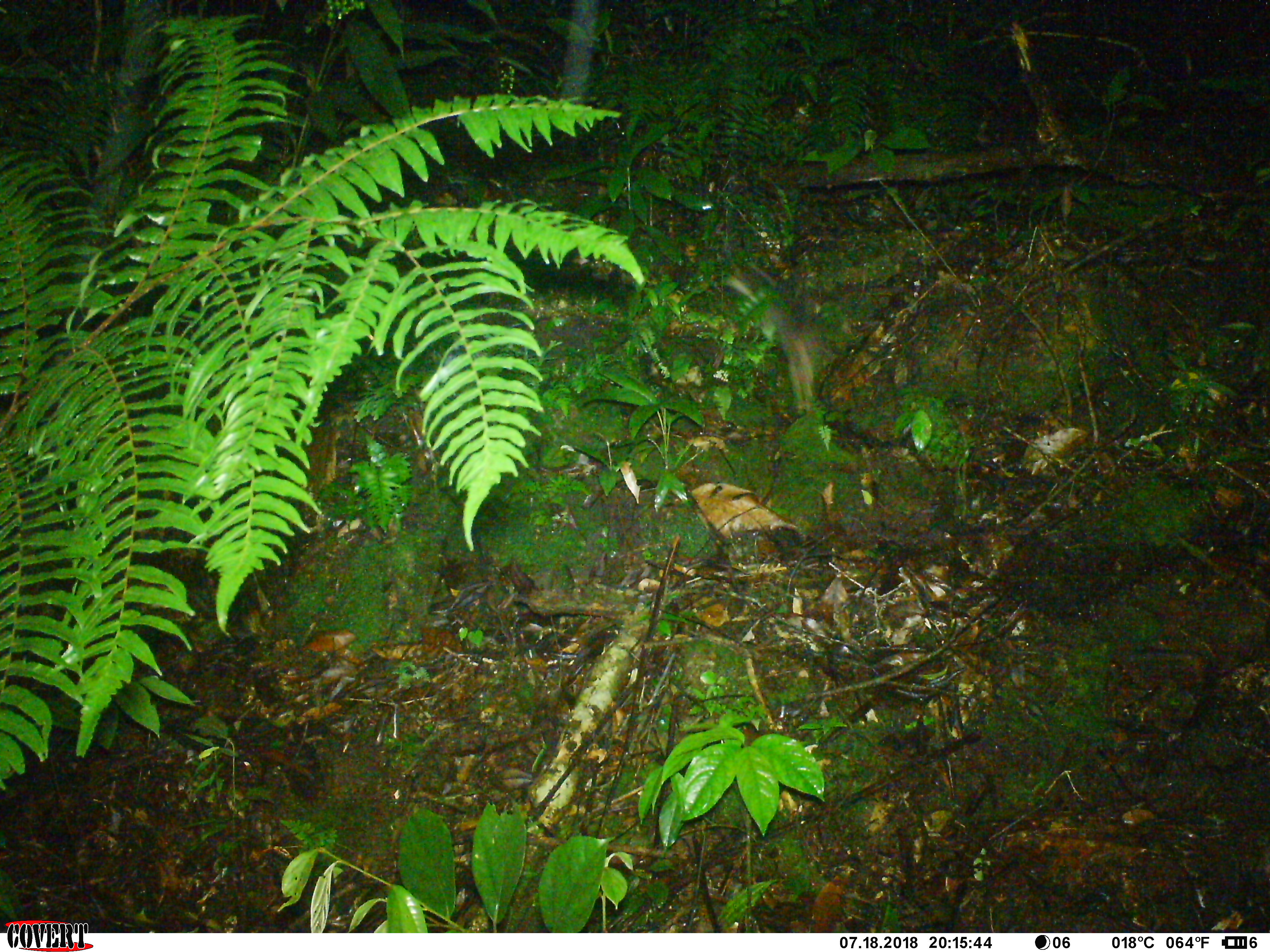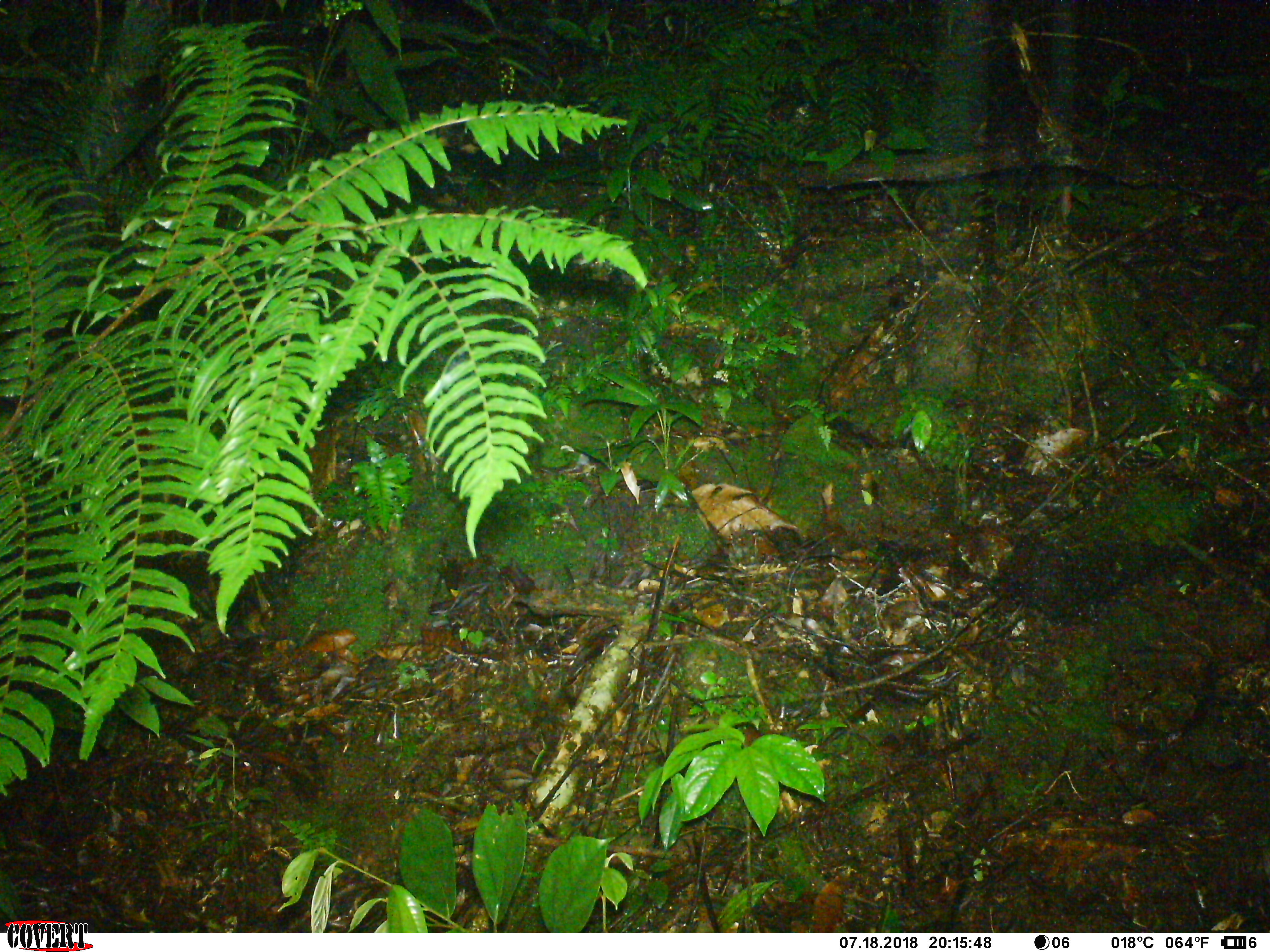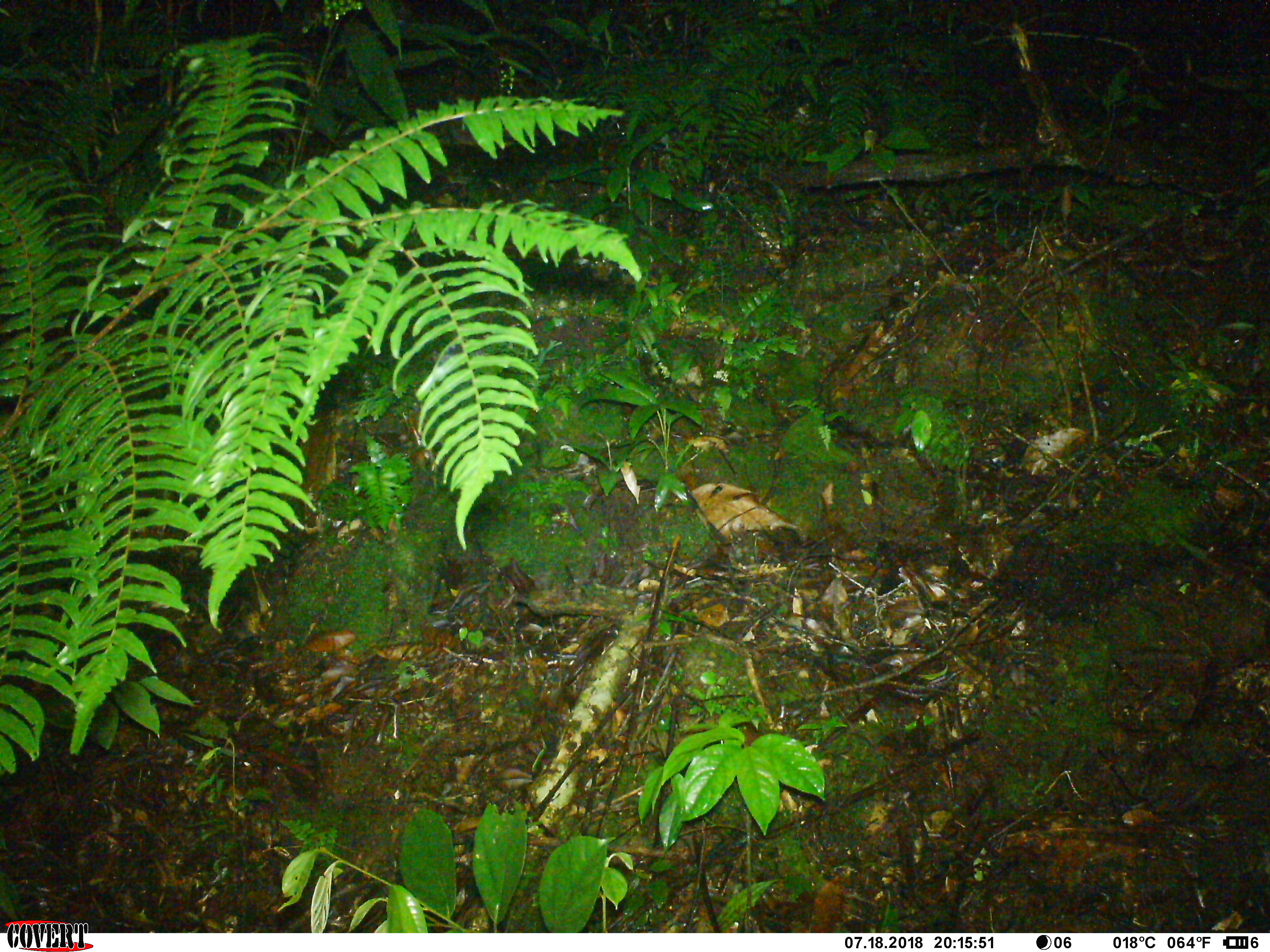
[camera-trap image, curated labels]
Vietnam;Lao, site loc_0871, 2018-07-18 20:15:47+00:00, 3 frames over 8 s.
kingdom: Animalia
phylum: Chordata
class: Mammalia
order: Carnivora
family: Mustelidae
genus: Melogale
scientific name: Melogale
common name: ferret badger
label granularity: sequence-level